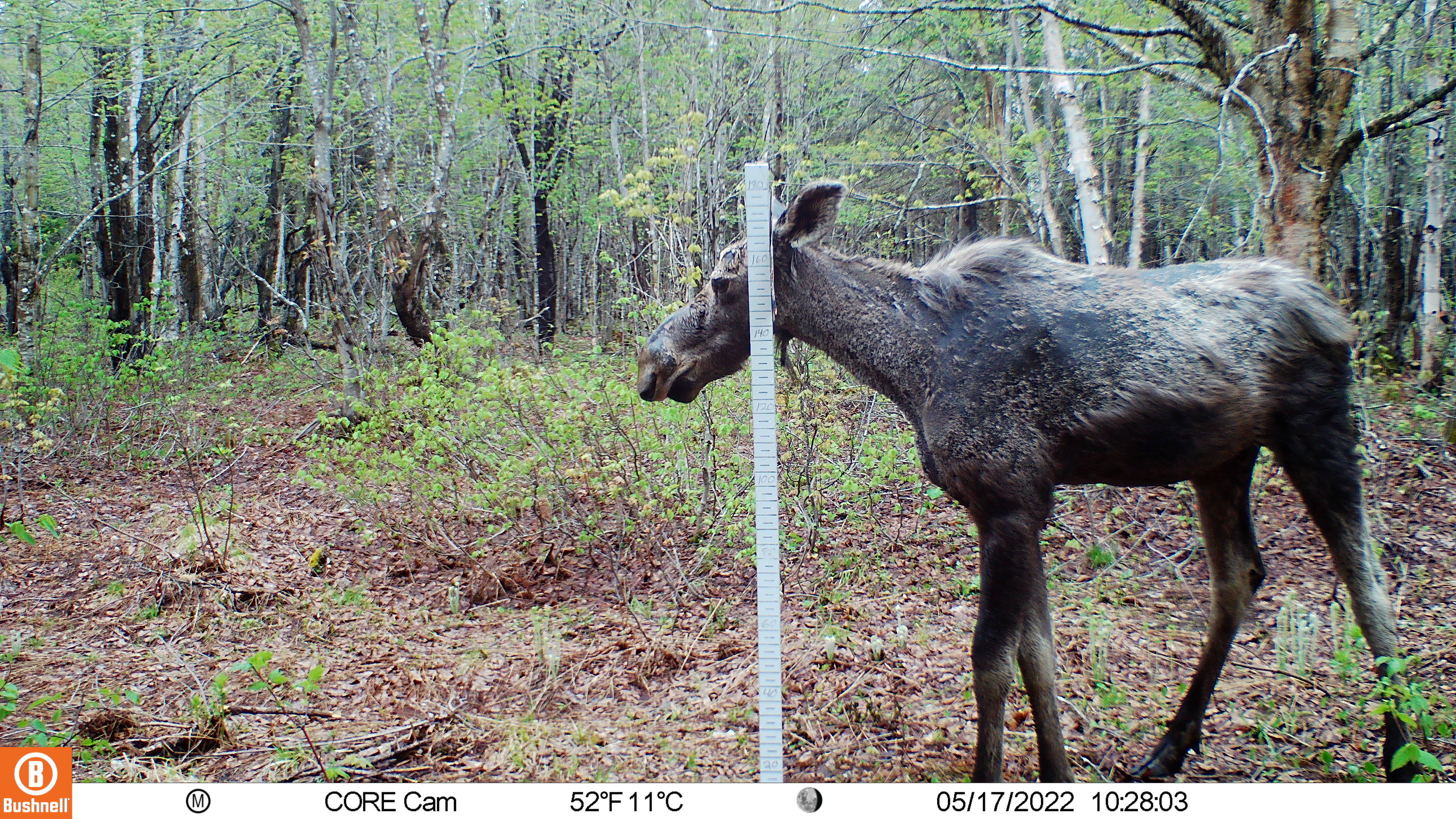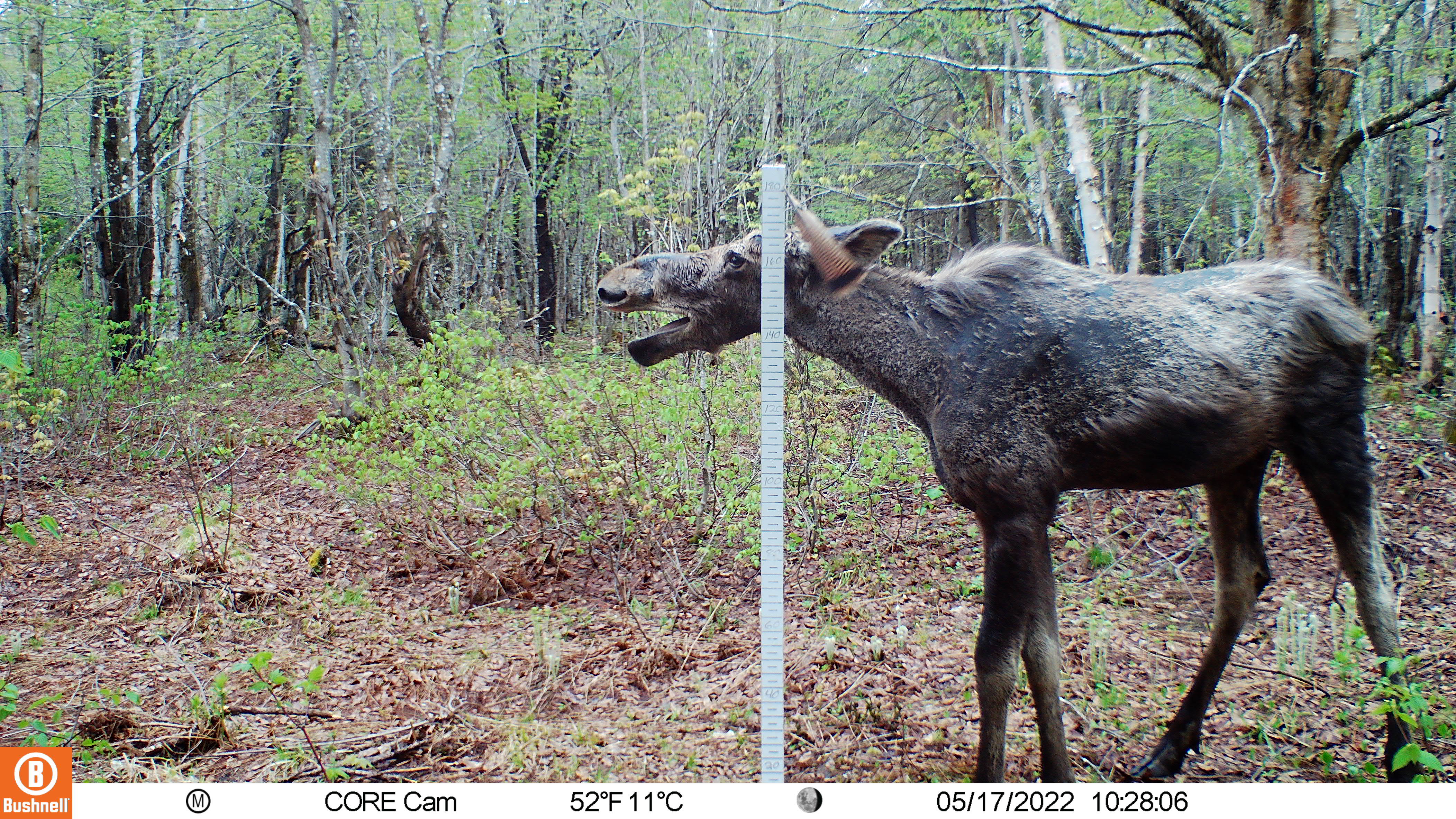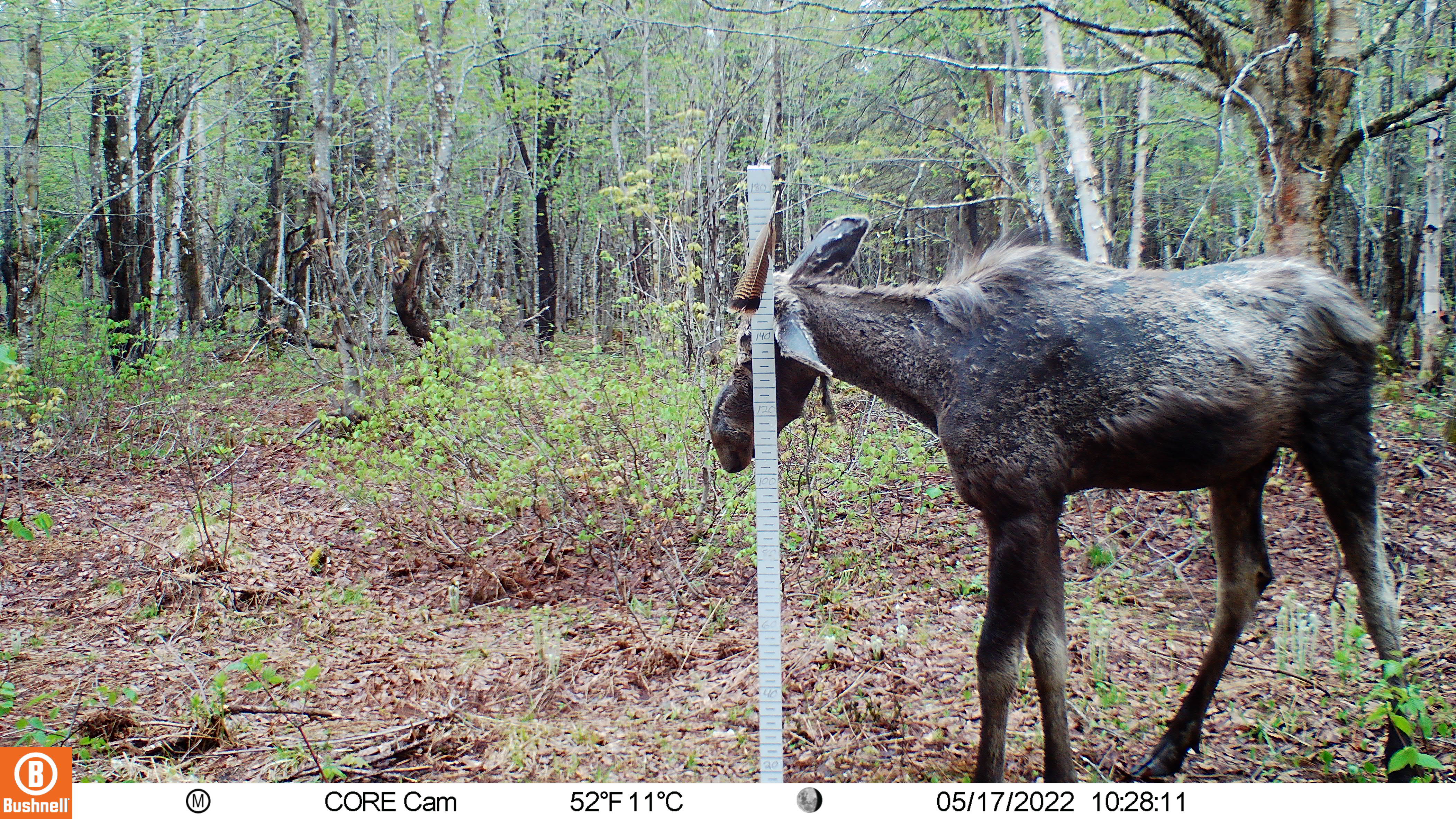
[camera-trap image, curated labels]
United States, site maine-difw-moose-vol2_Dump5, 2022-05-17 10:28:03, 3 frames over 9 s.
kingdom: Animalia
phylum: Chordata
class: Mammalia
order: Artiodactyla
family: Cervidae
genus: Alces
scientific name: Alces alces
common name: moose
Moose (Alces alces).